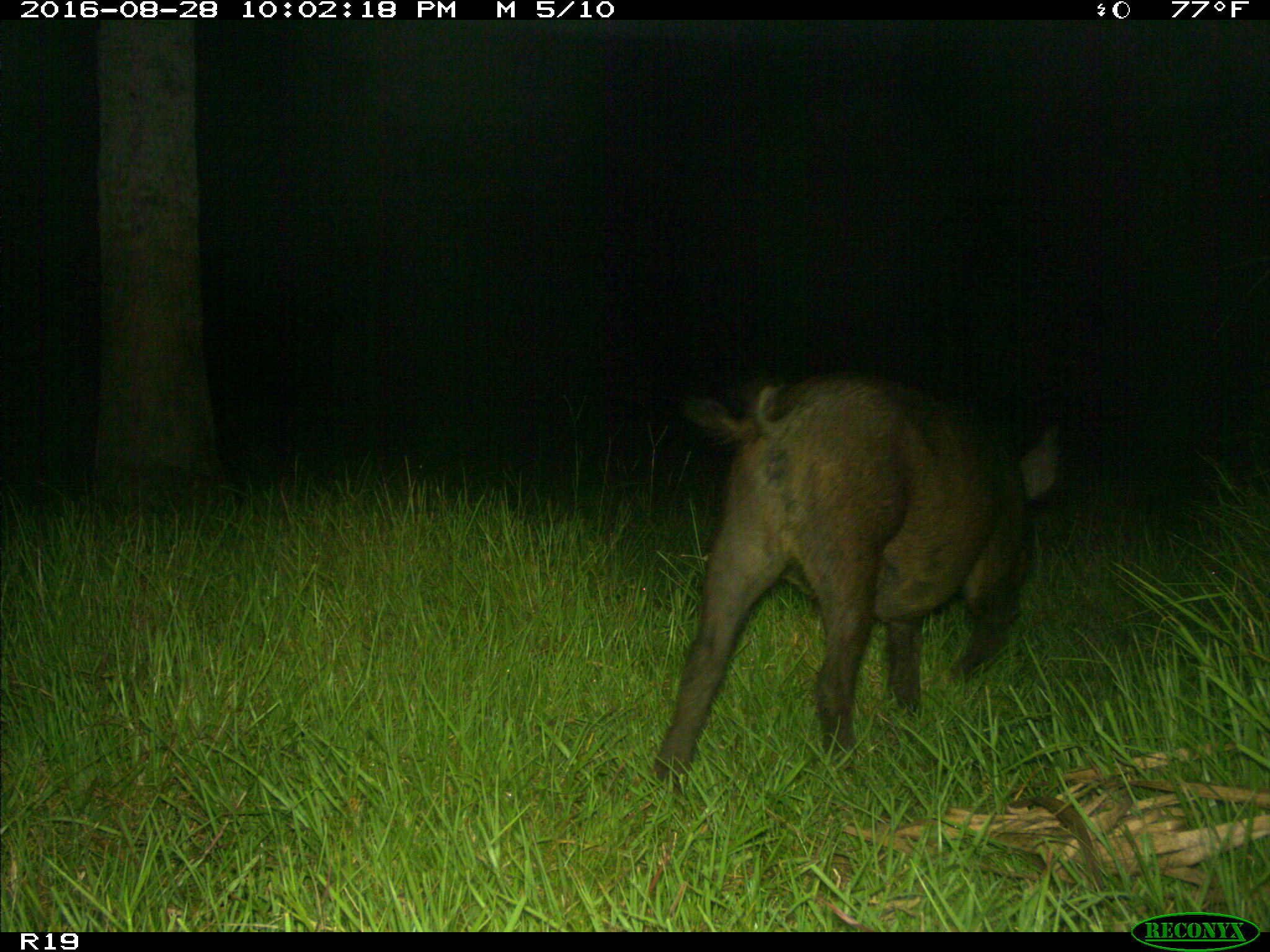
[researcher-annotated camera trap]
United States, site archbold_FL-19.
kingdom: Animalia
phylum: Chordata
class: Mammalia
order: Artiodactyla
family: Suidae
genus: Sus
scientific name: Sus scrofa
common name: wild boar